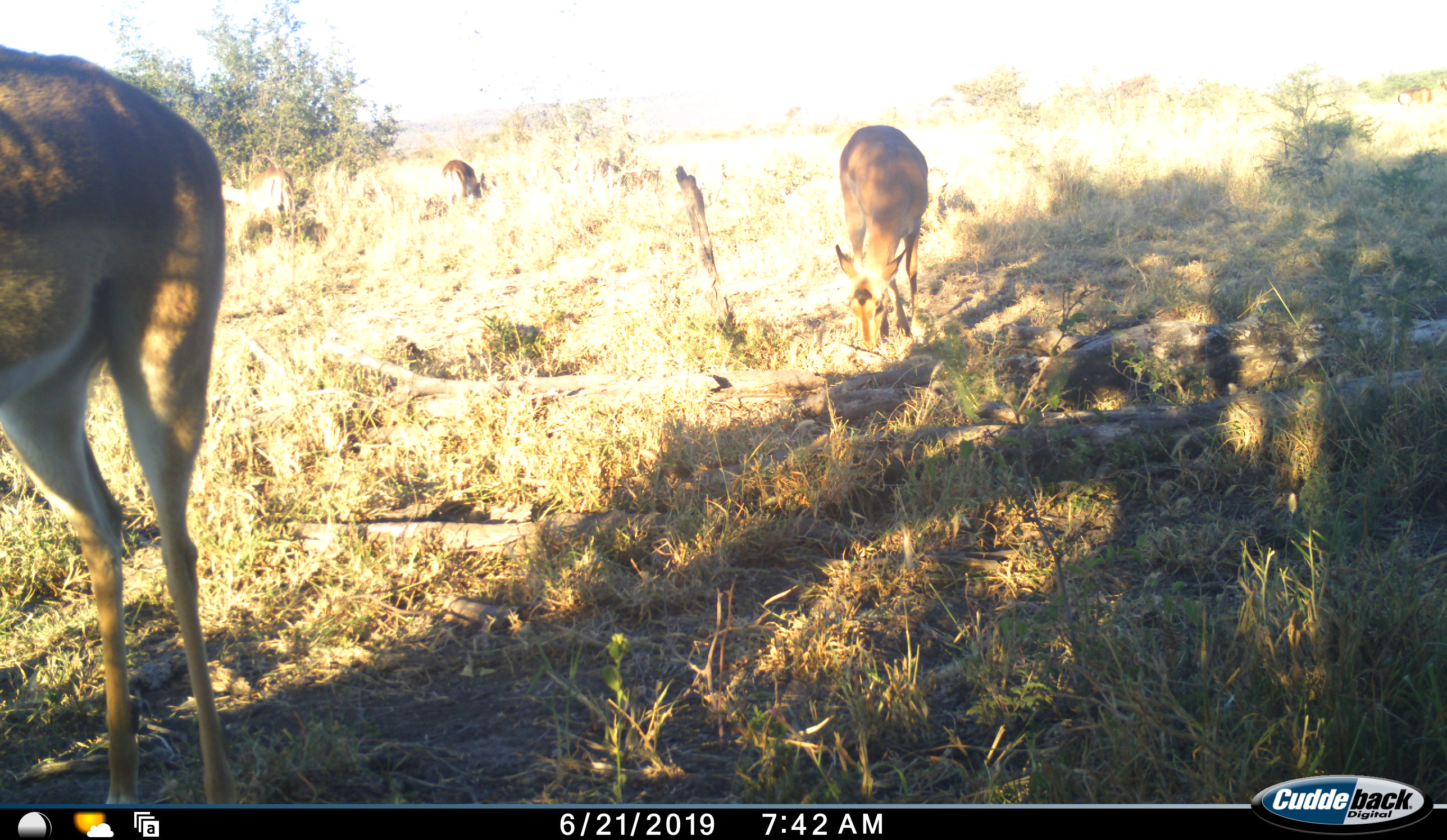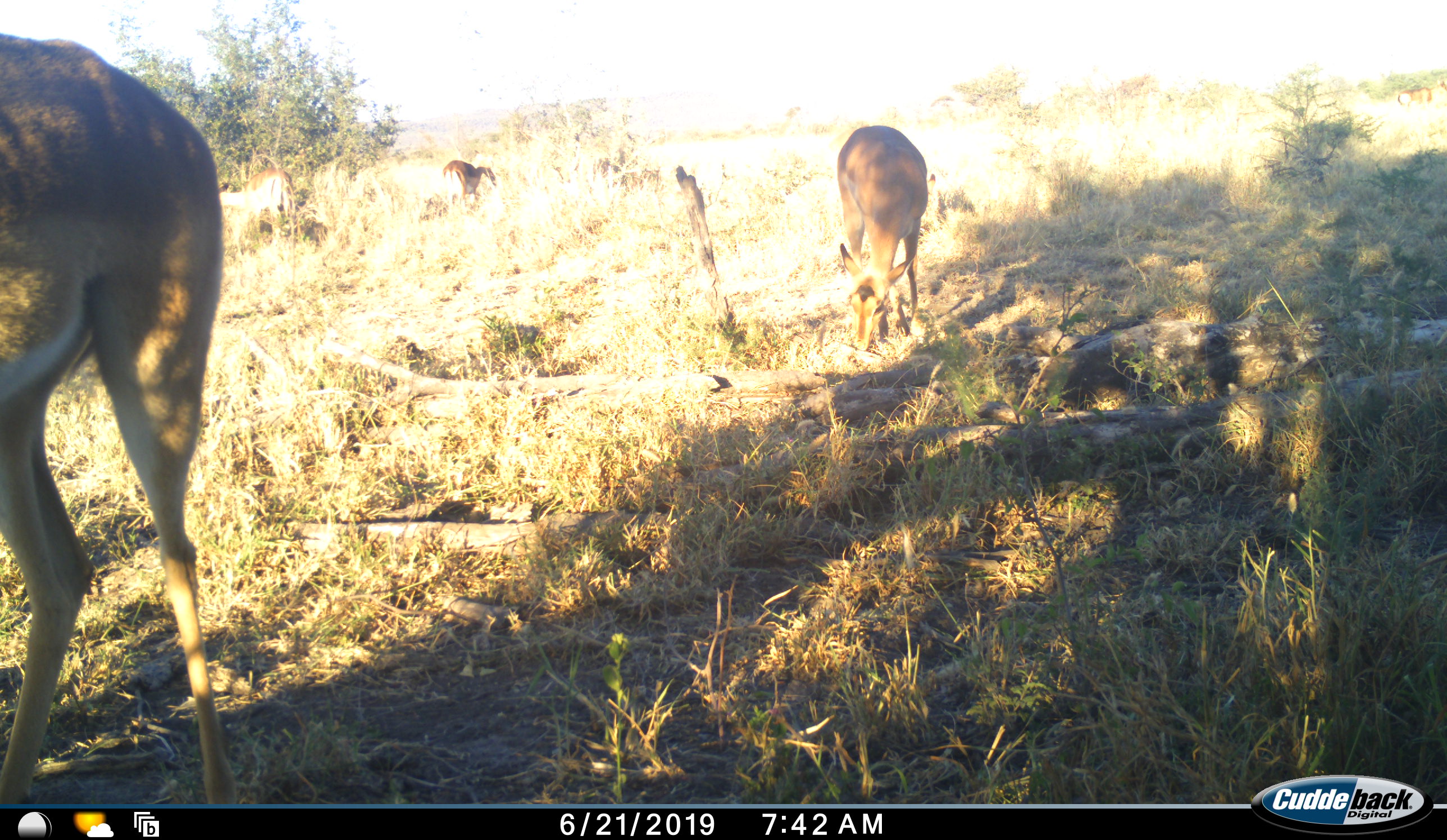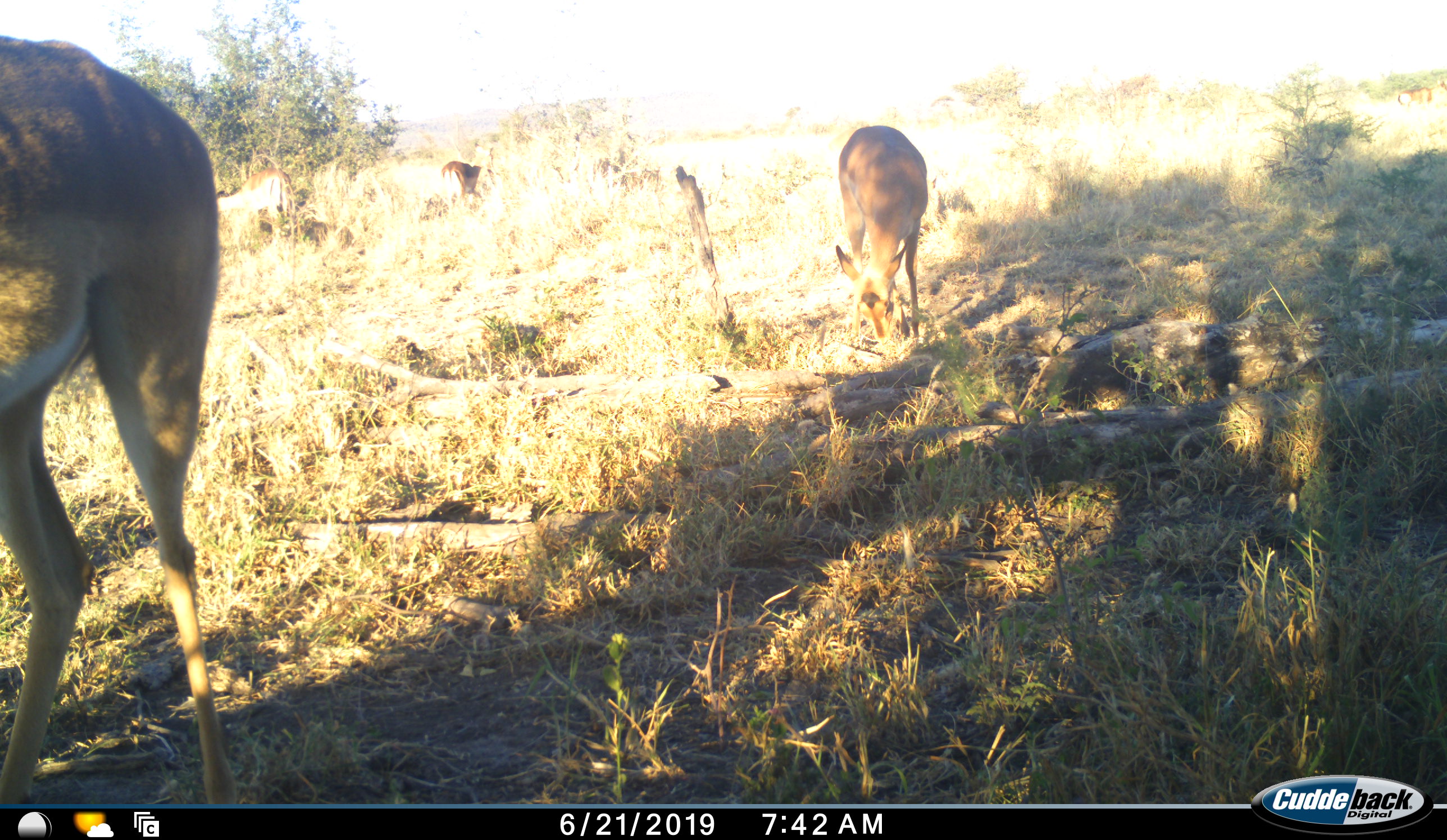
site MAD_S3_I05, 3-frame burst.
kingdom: Animalia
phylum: Chordata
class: Mammalia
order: Artiodactyla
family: Bovidae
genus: Aepyceros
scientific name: Aepyceros melampus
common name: impala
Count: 3.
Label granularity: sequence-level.